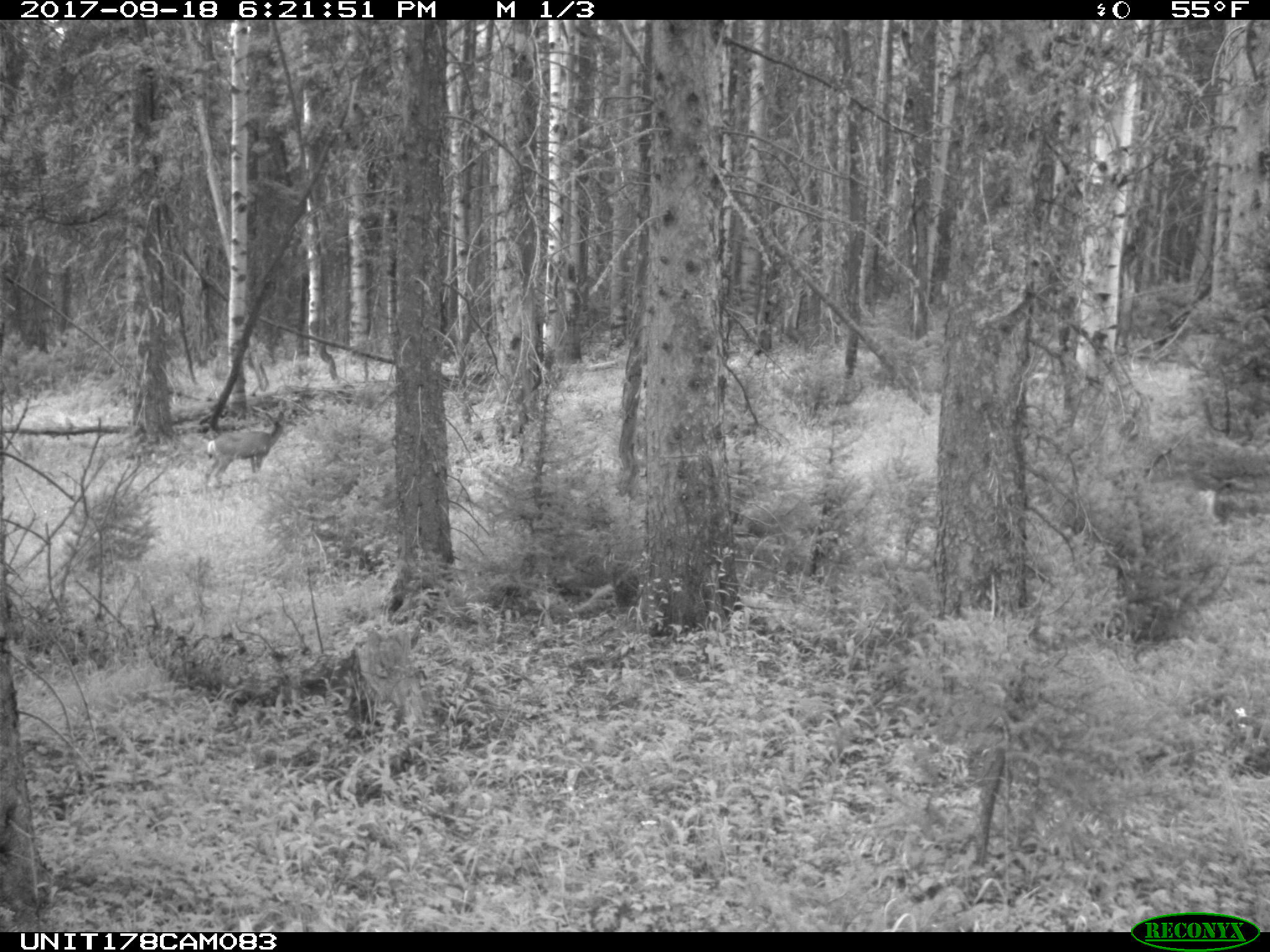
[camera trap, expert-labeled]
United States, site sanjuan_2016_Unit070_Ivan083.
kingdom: Animalia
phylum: Chordata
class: Mammalia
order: Artiodactyla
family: Cervidae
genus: Odocoileus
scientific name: Odocoileus hemionus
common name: mule deer